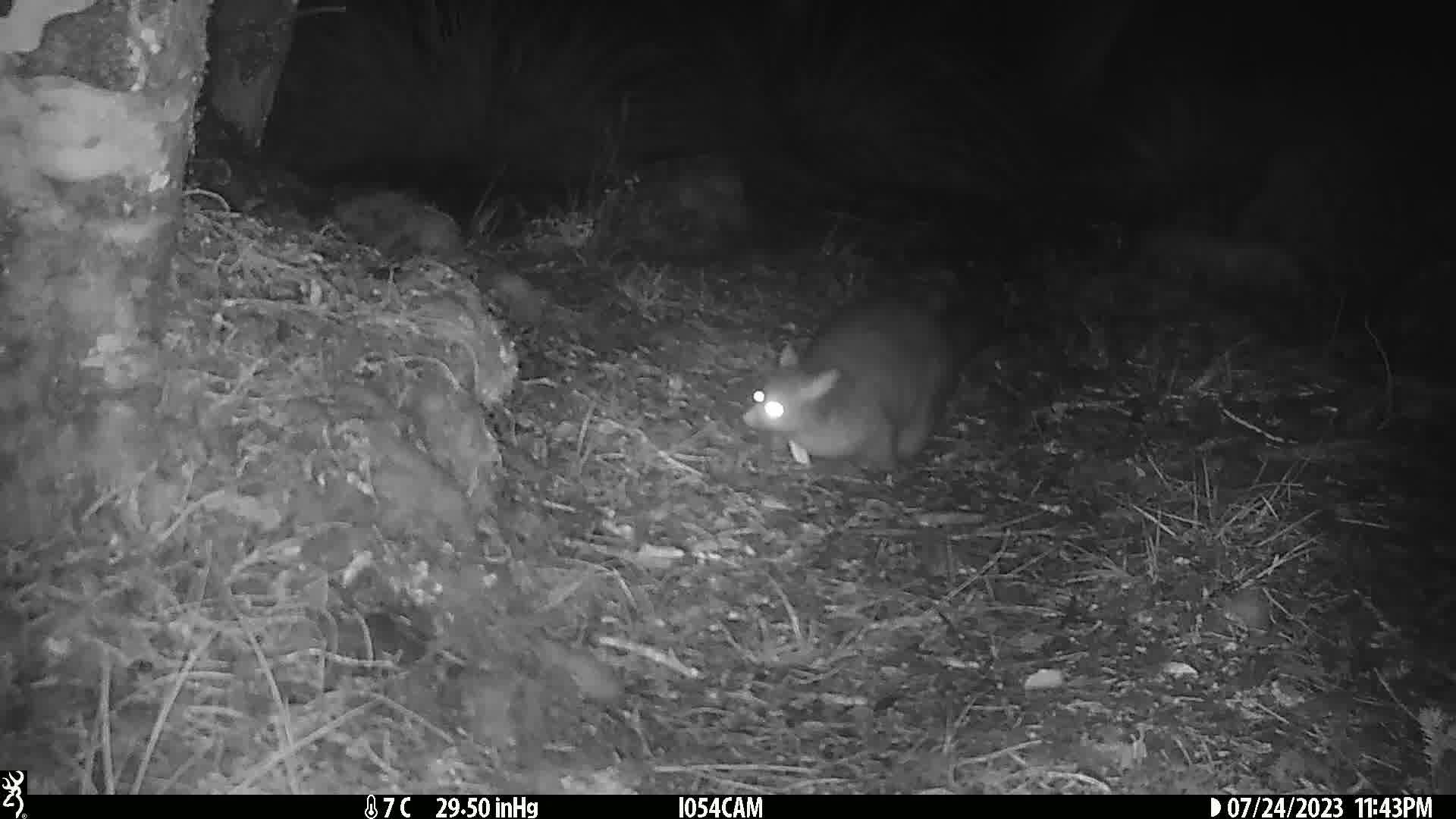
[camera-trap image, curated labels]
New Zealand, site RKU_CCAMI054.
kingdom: Animalia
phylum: Chordata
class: Mammalia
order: Diprotodontia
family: Phalangeridae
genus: Trichosurus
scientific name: Trichosurus vulpecula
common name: common brushtail possum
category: possum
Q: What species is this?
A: Possum (common brushtail possum) (Trichosurus vulpecula).